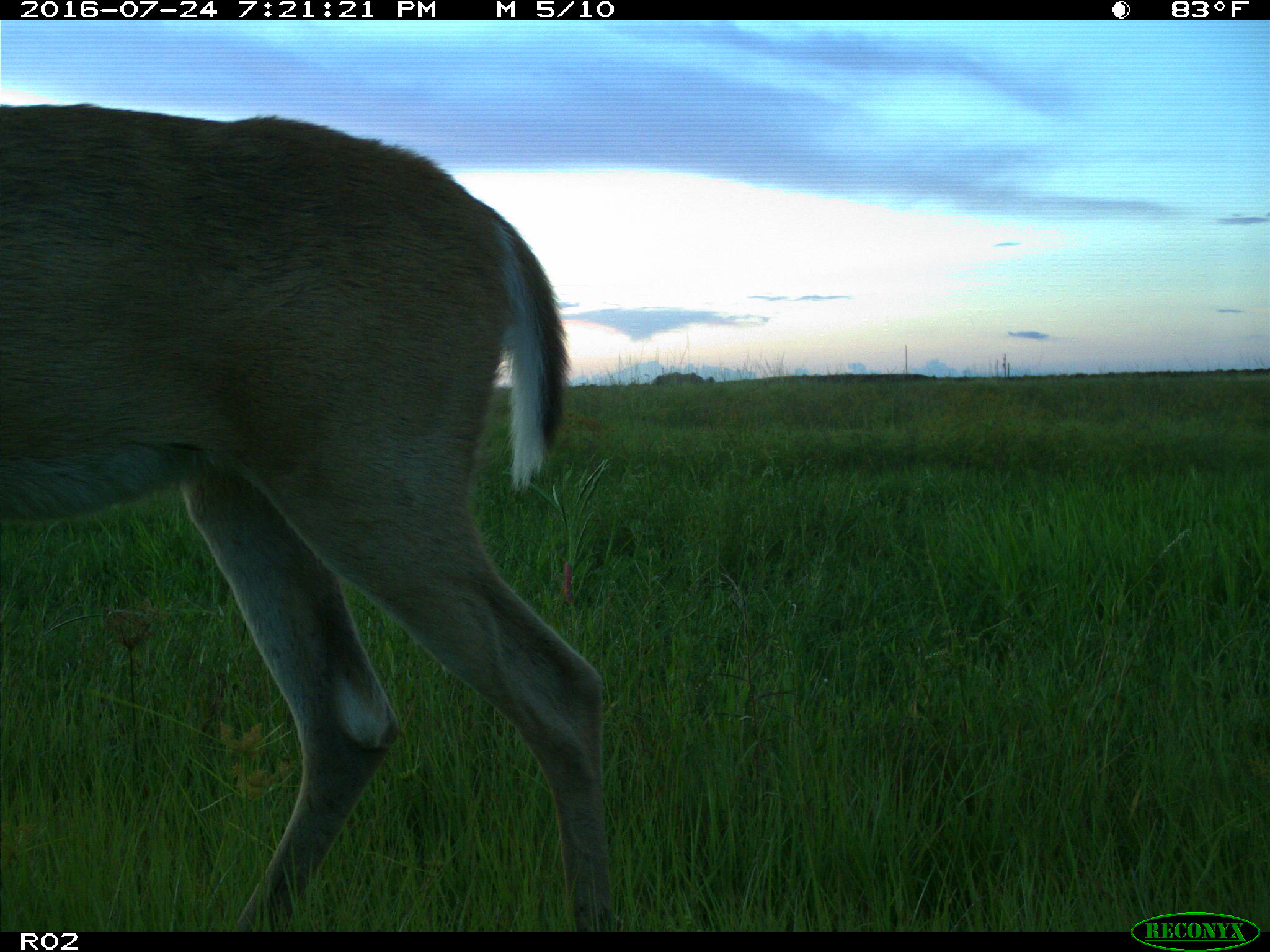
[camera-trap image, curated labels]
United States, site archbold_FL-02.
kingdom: Animalia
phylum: Chordata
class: Mammalia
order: Artiodactyla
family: Cervidae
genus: Odocoileus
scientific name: Odocoileus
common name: deer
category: unidentified deer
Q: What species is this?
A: Unidentified deer (deer) (Odocoileus).